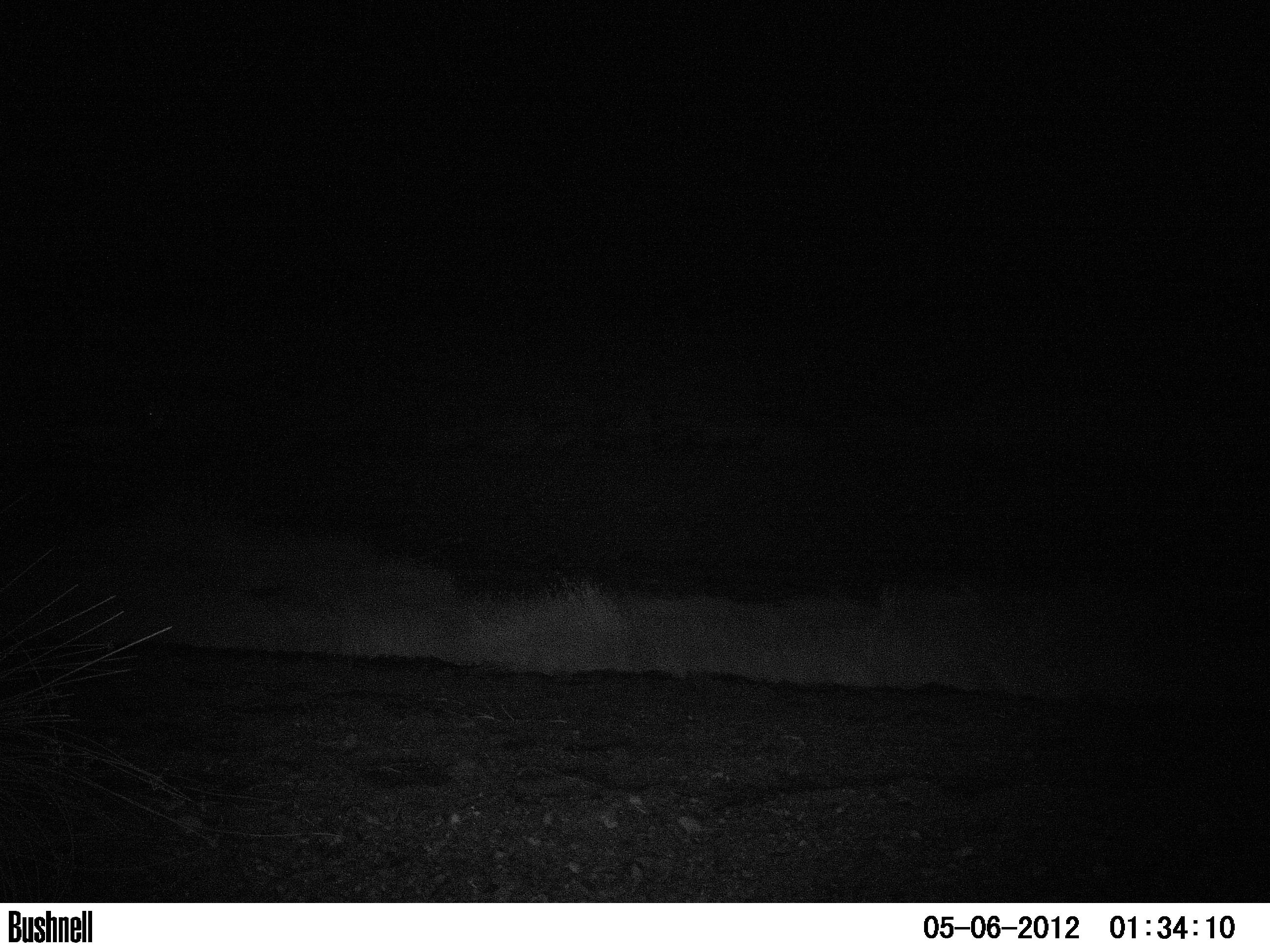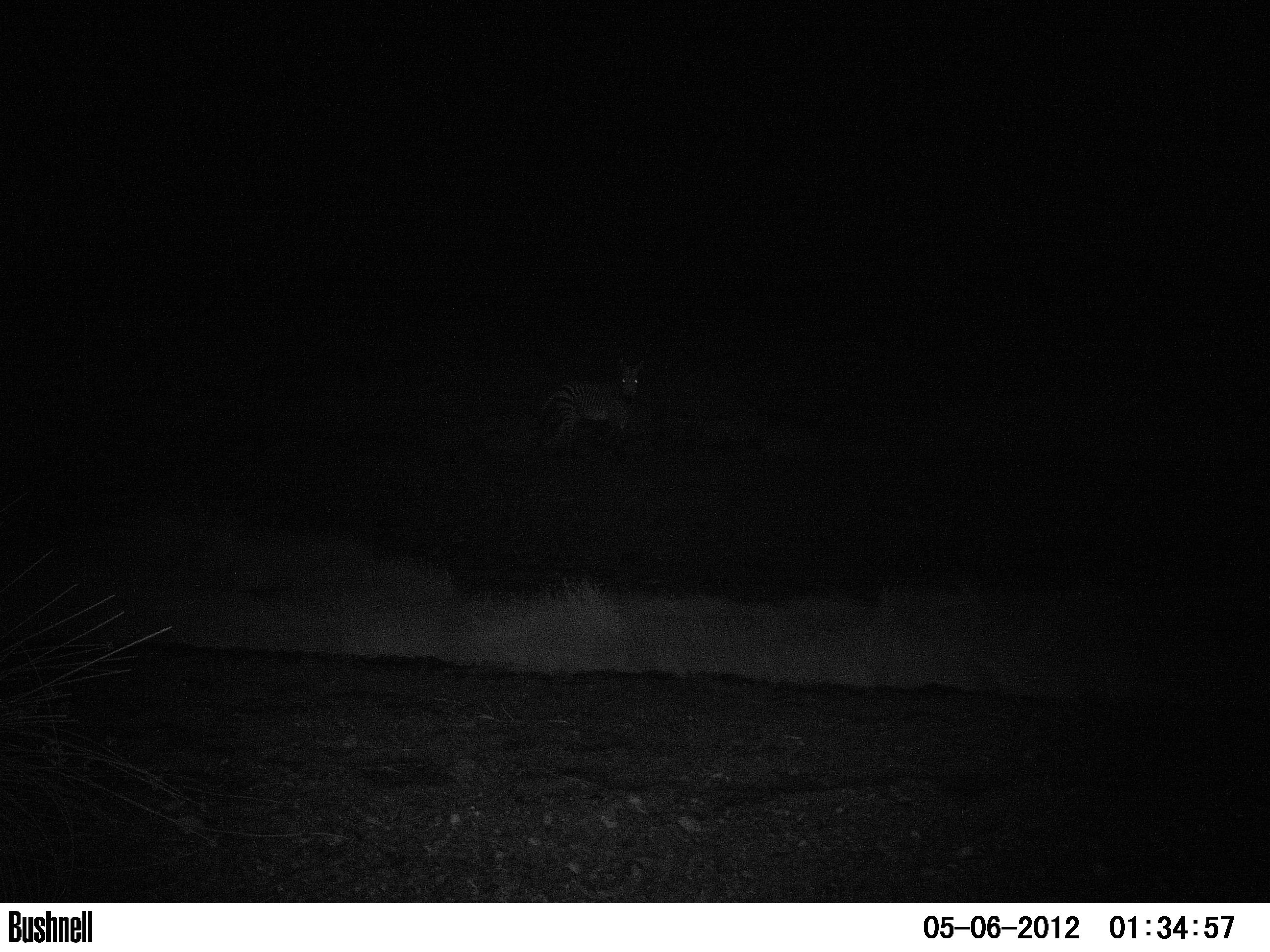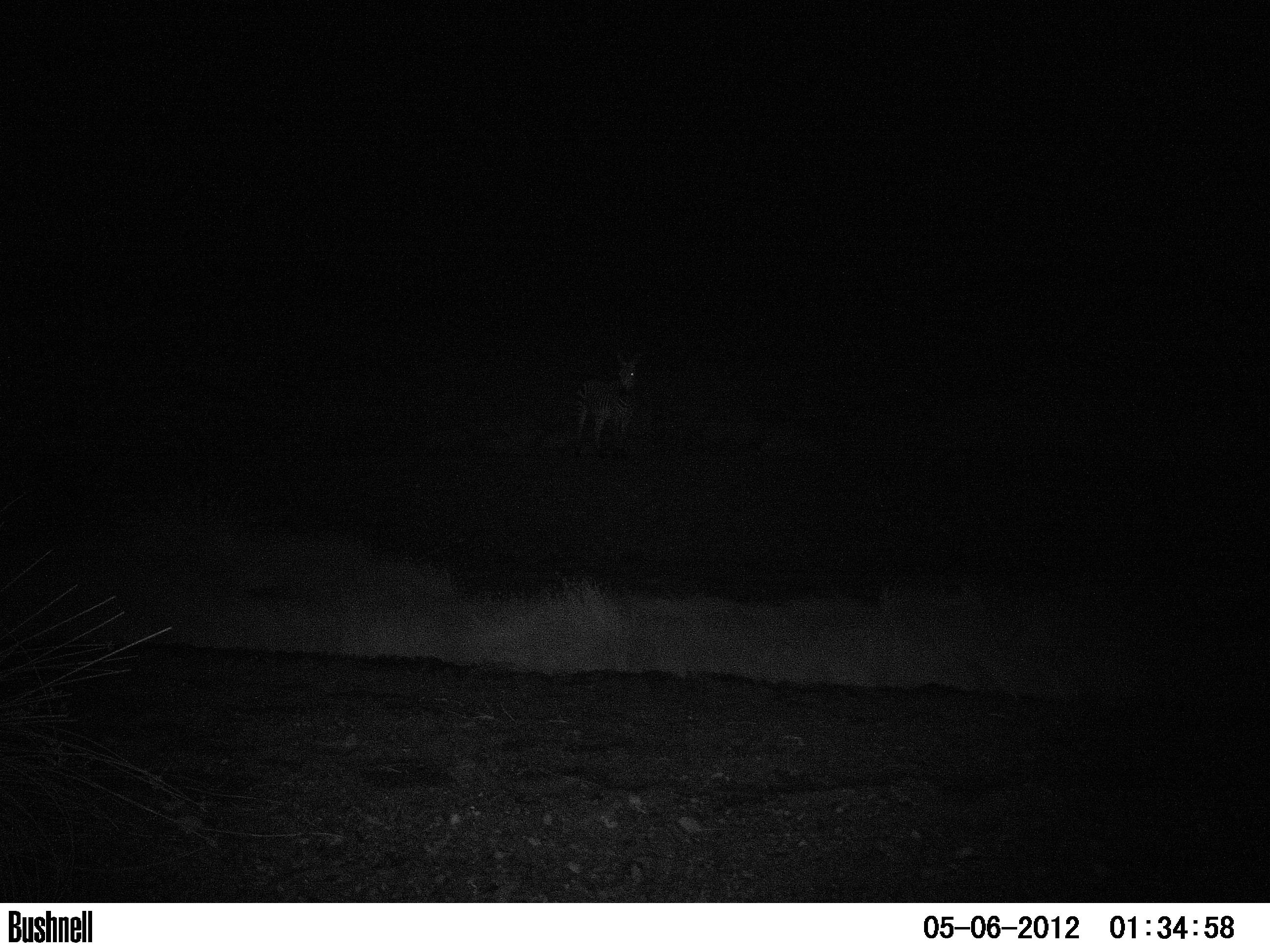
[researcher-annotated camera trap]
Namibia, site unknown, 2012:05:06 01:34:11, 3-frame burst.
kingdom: Animalia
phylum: Chordata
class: Mammalia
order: Perissodactyla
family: Equidae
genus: Equus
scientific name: Equus zebra hartmannae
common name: hartmann's mountain zebra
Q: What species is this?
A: Equus zebra hartmannae (hartmann's mountain zebra).